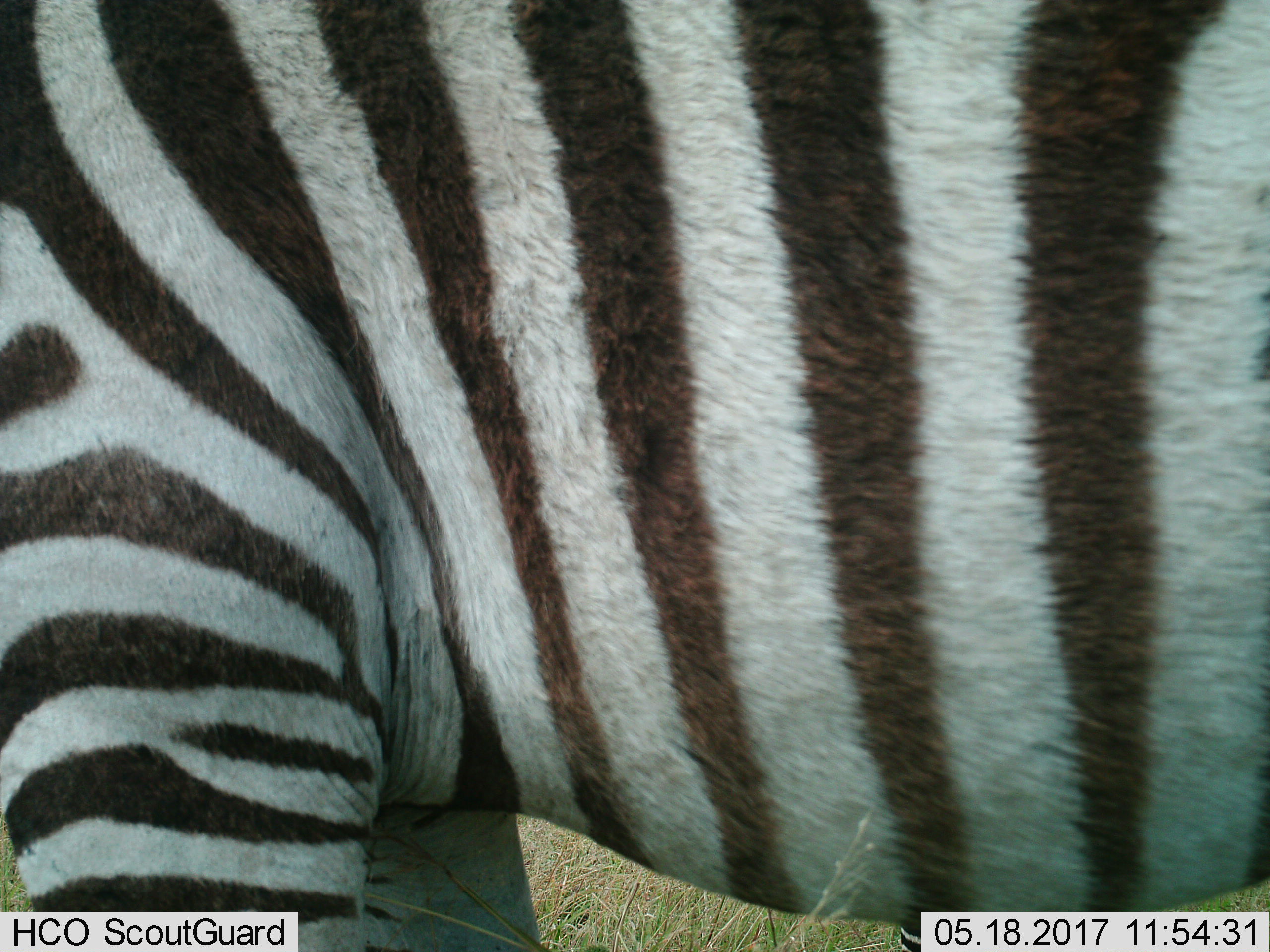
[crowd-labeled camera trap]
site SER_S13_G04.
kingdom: Animalia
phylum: Chordata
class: Mammalia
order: Perissodactyla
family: Equidae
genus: Equus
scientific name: Equus quagga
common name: plains zebra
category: zebraplains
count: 1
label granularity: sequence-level